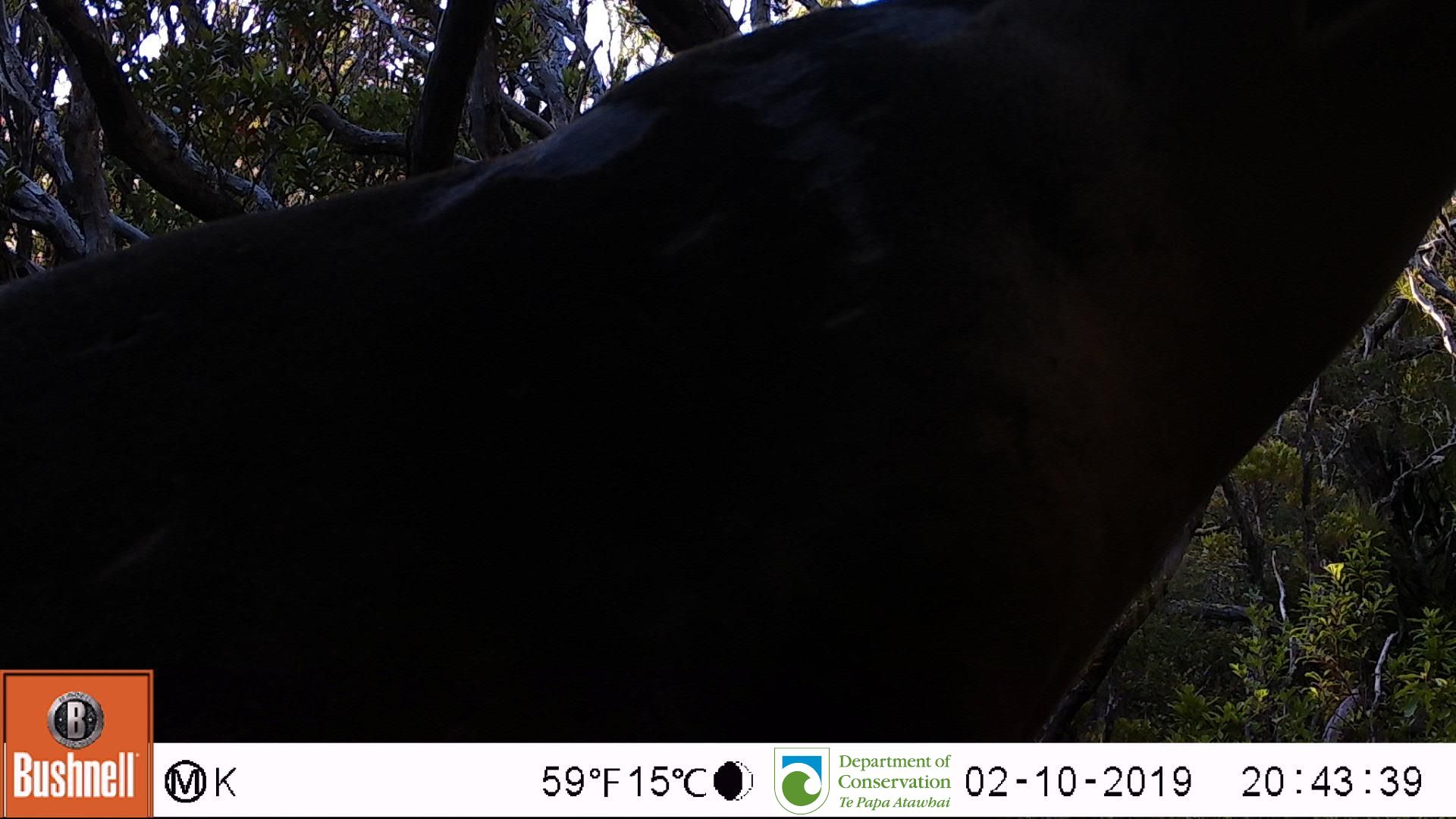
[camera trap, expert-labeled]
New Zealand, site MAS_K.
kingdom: Animalia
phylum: Chordata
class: Mammalia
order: Carnivora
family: Otariidae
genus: Phocarctos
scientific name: Phocarctos hookeri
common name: new zealand sea lion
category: sealion